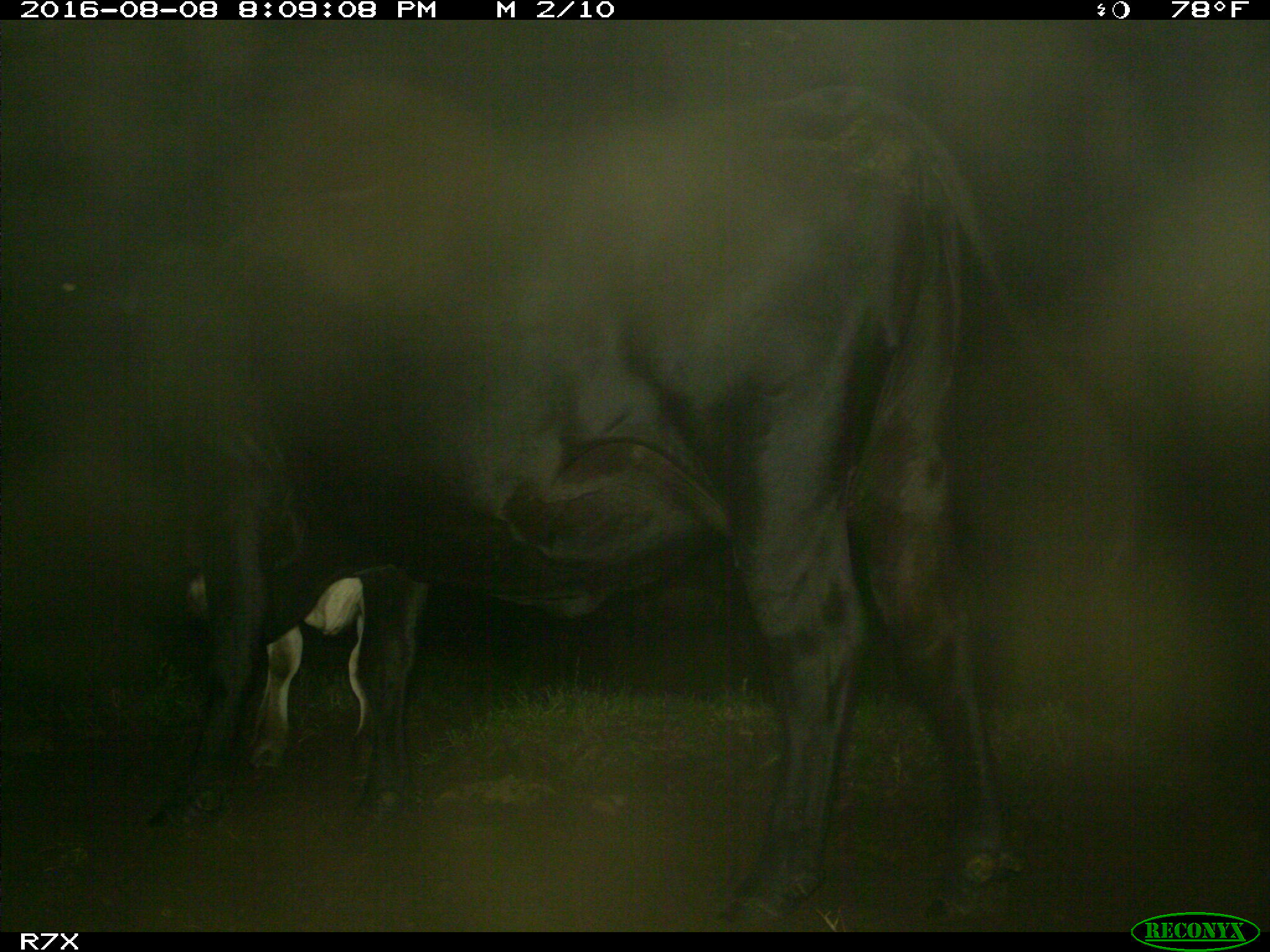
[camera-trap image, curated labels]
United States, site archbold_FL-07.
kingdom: Animalia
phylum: Chordata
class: Mammalia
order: Artiodactyla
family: Bovidae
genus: Bos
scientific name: Bos taurus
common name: domestic cow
Bos taurus (domestic cow).